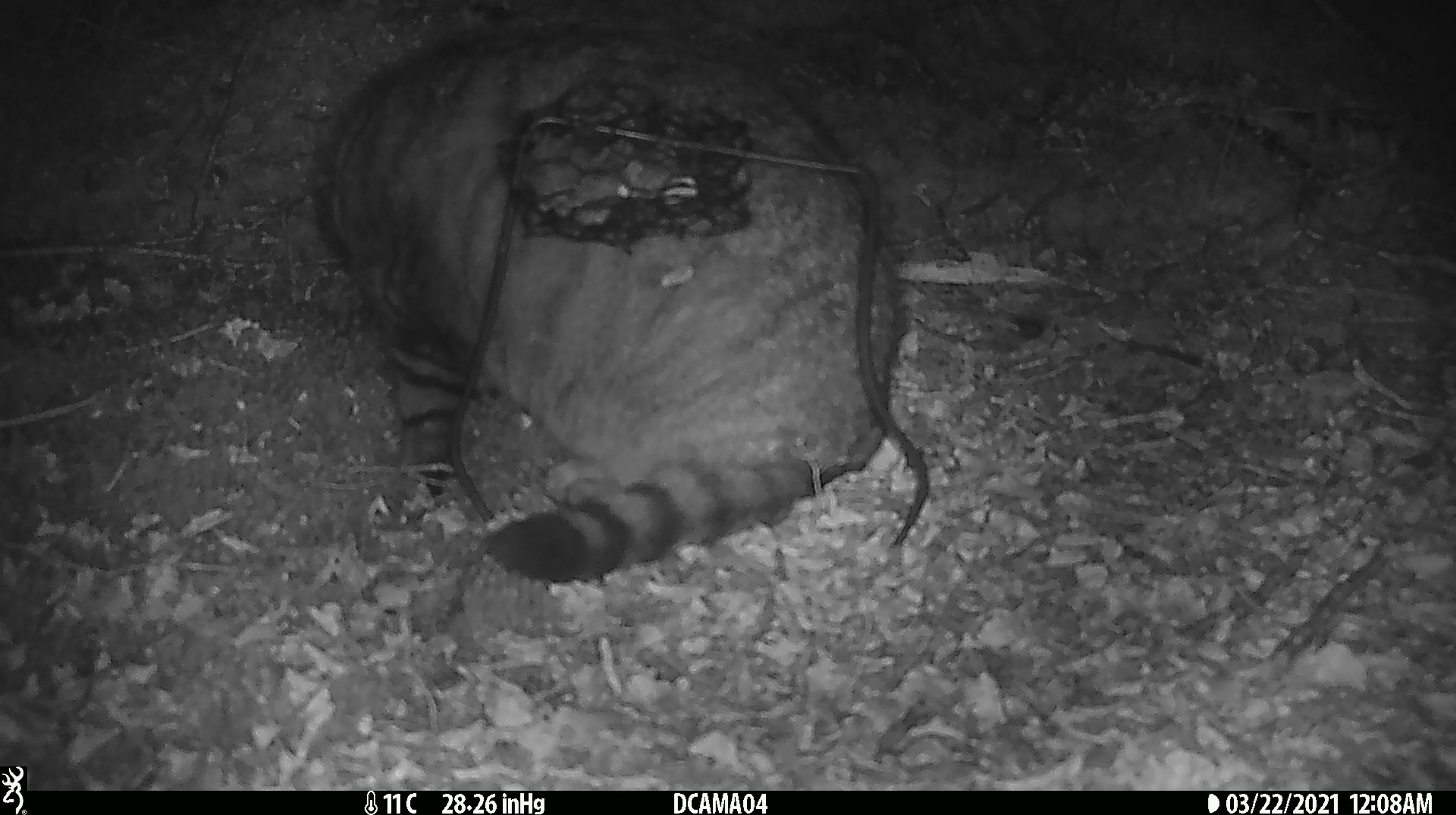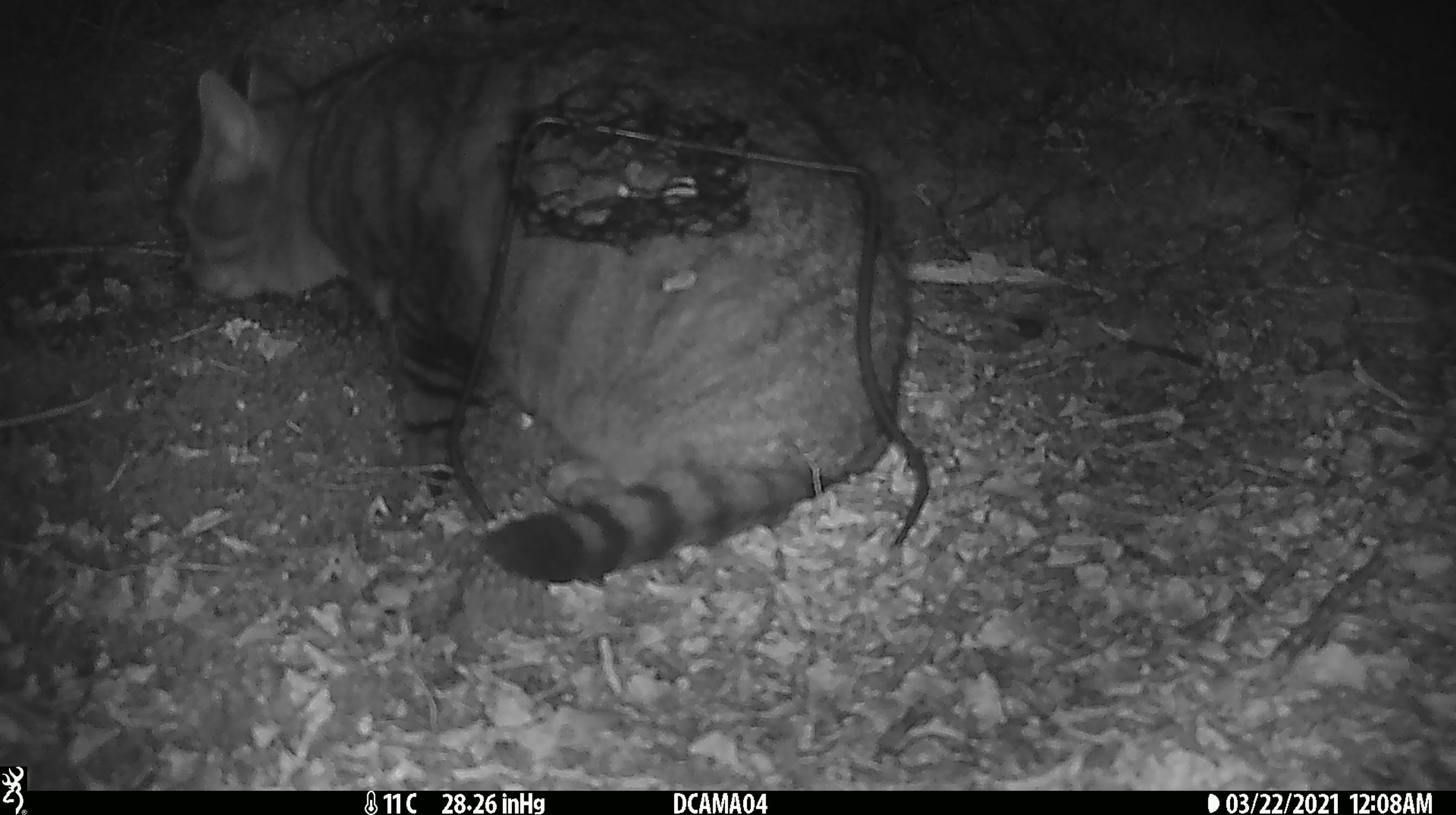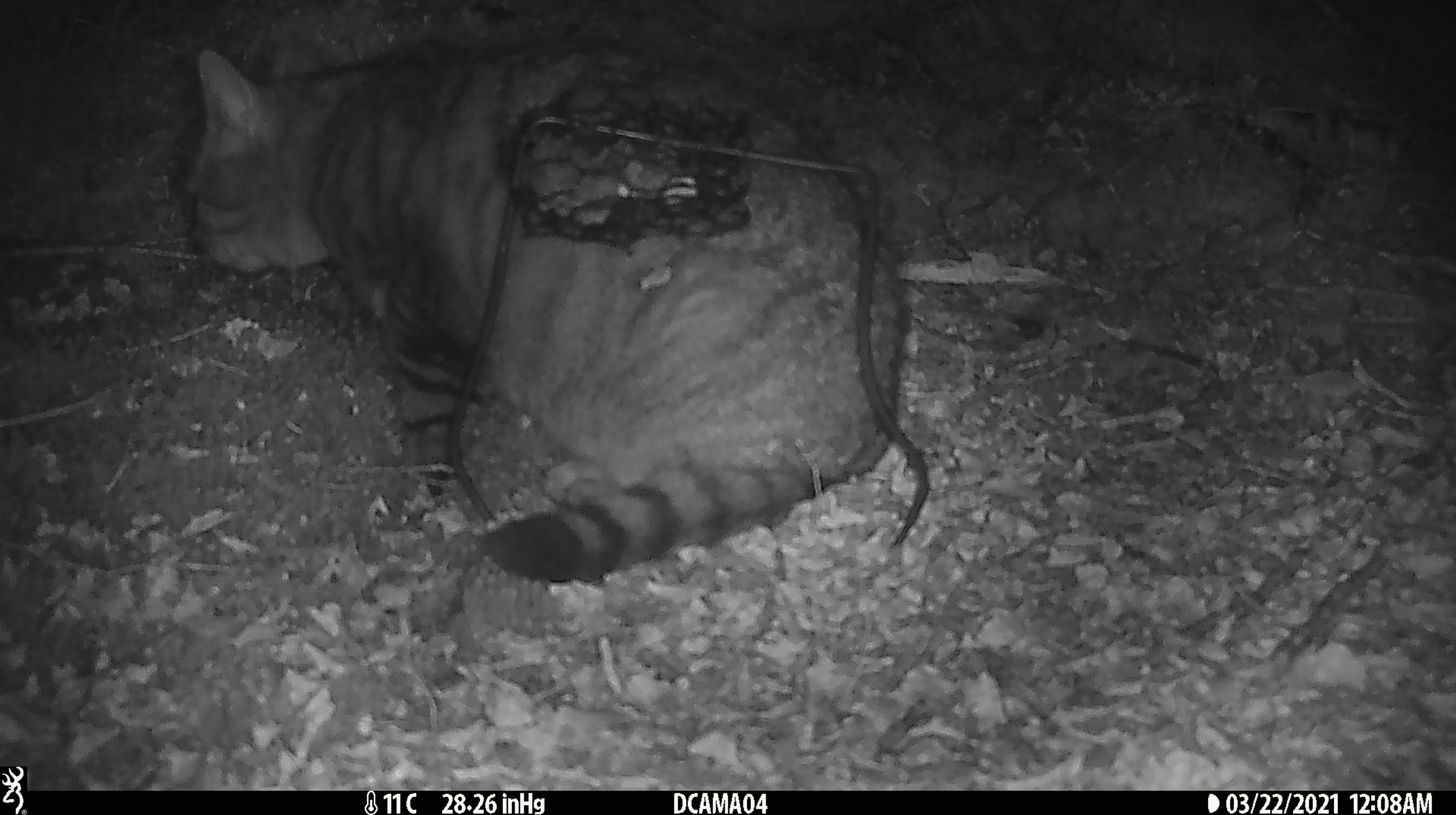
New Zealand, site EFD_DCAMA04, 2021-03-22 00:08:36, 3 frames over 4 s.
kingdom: Animalia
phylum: Chordata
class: Mammalia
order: Carnivora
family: Felidae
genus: Felis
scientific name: Felis catus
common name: domestic cat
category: cat